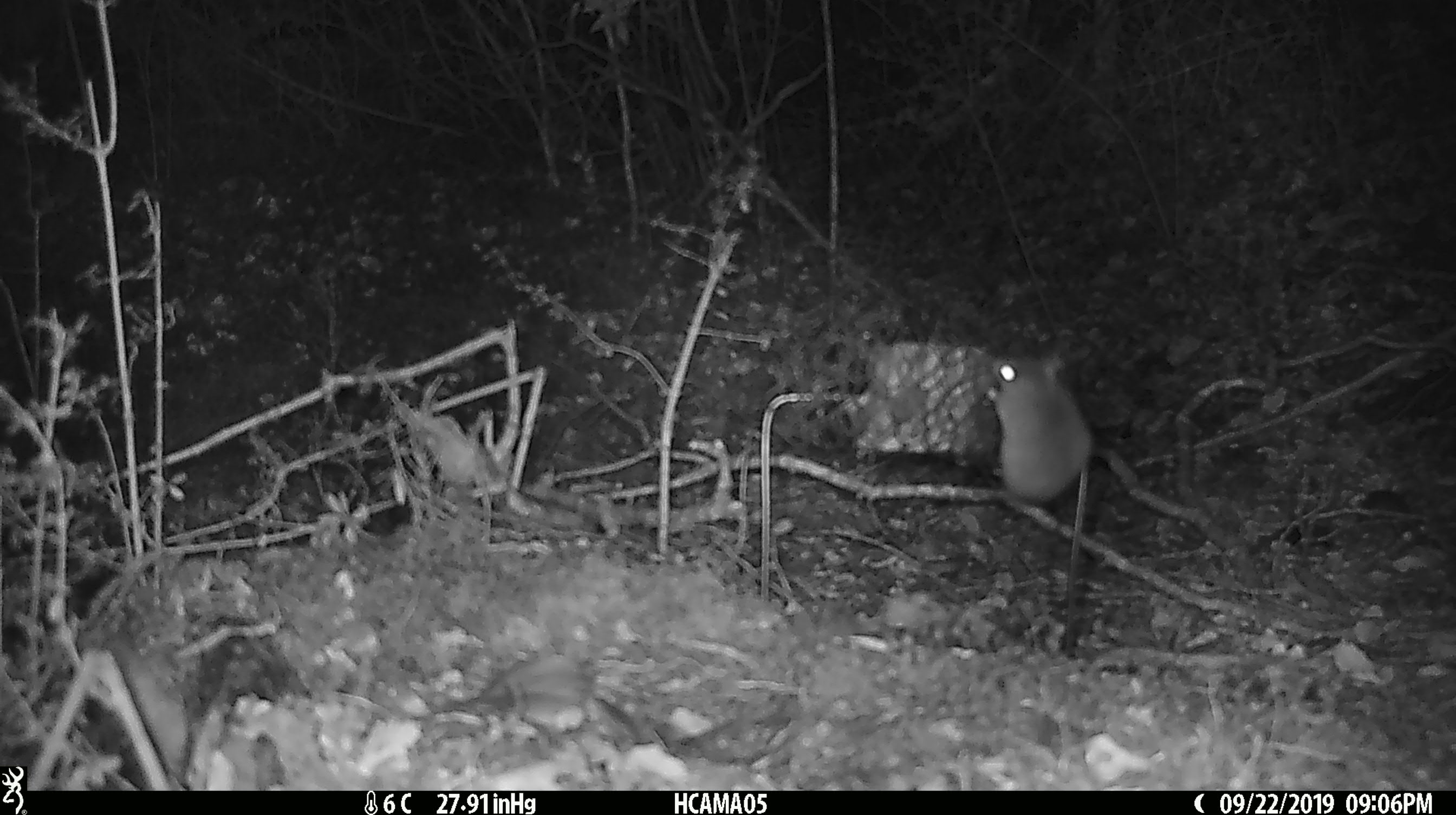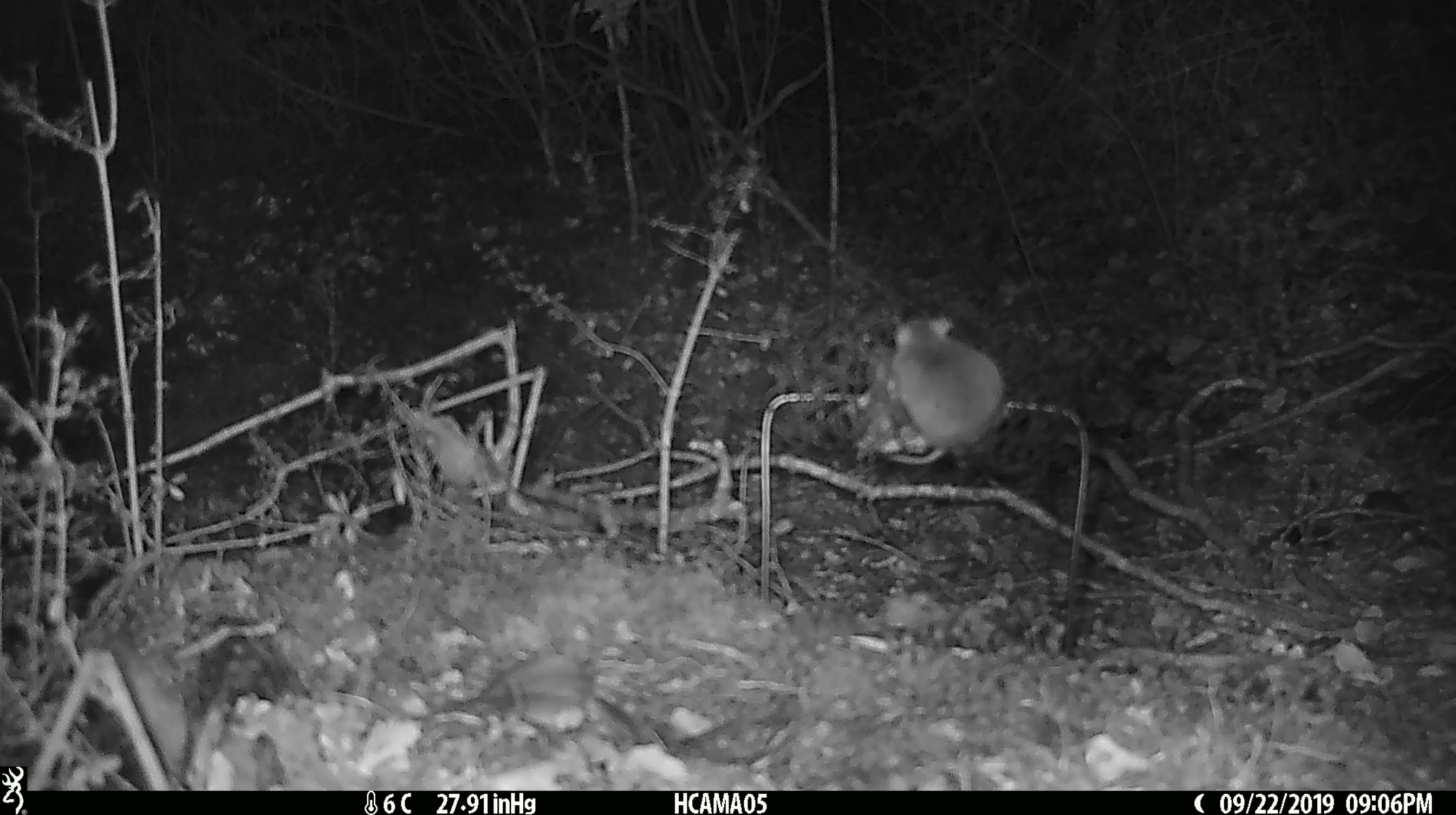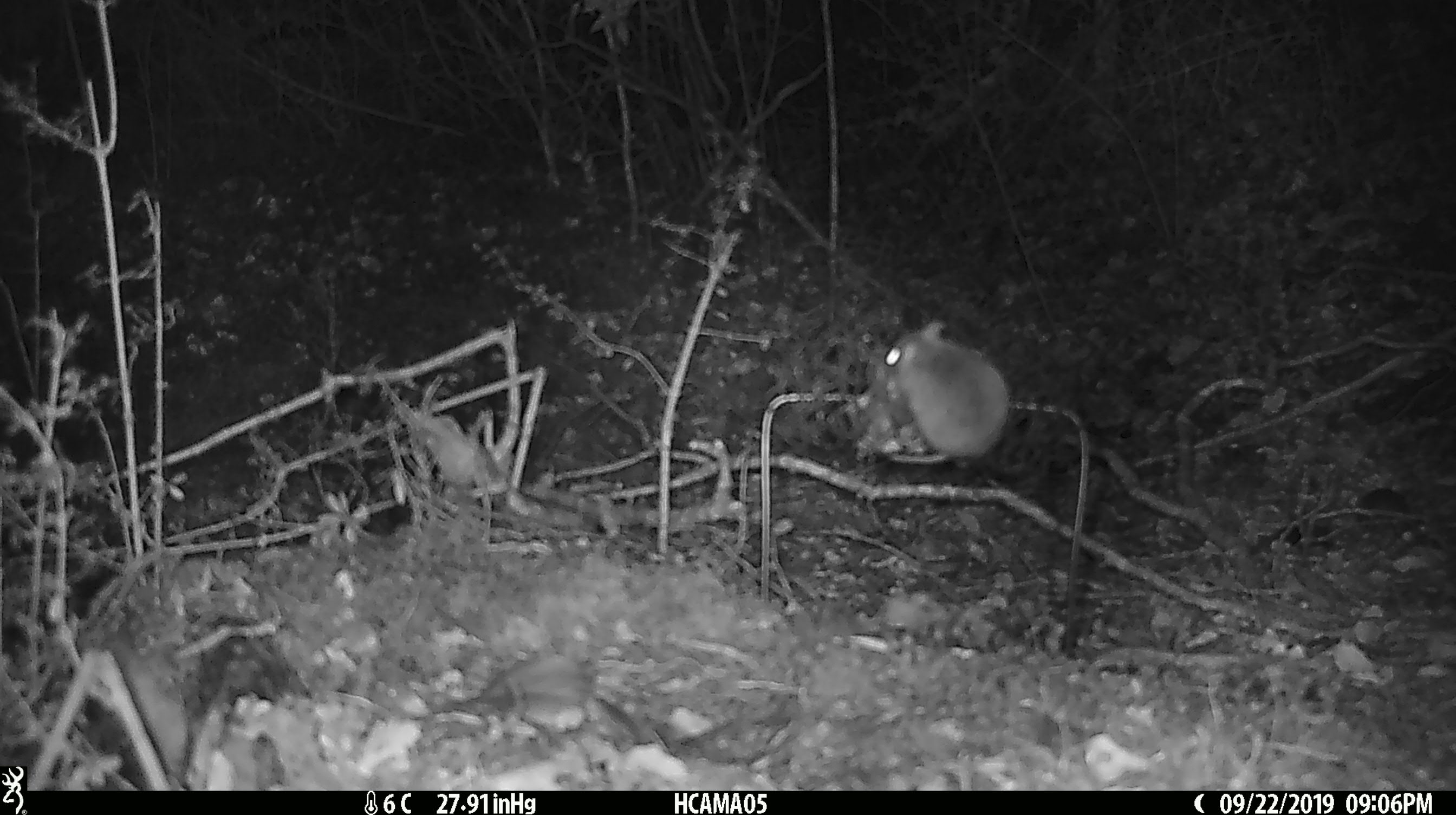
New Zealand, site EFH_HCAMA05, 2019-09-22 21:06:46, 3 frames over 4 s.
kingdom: Animalia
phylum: Chordata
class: Mammalia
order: Rodentia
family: Muridae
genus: Mus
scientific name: Mus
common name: mouse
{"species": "mouse (Mus)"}